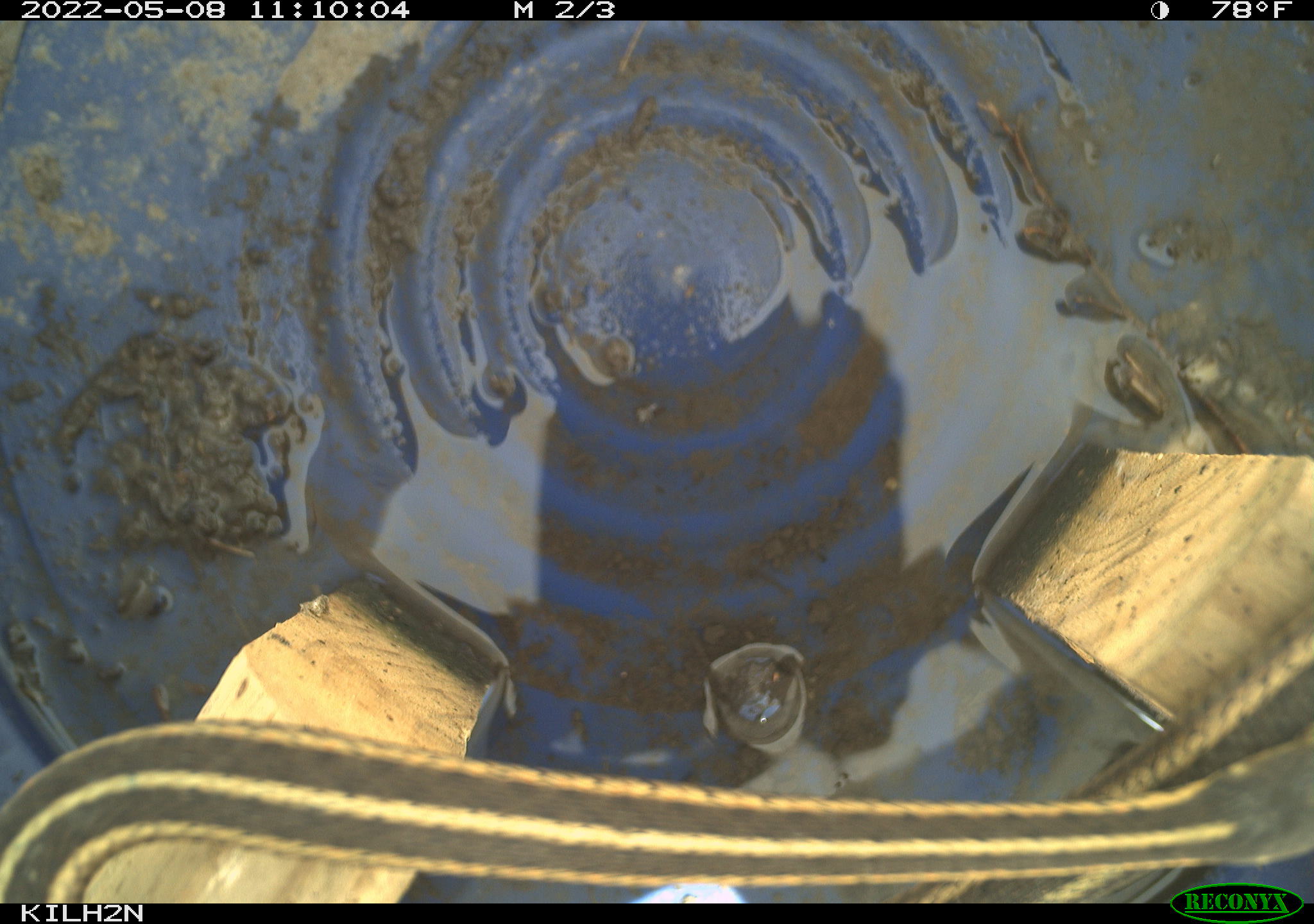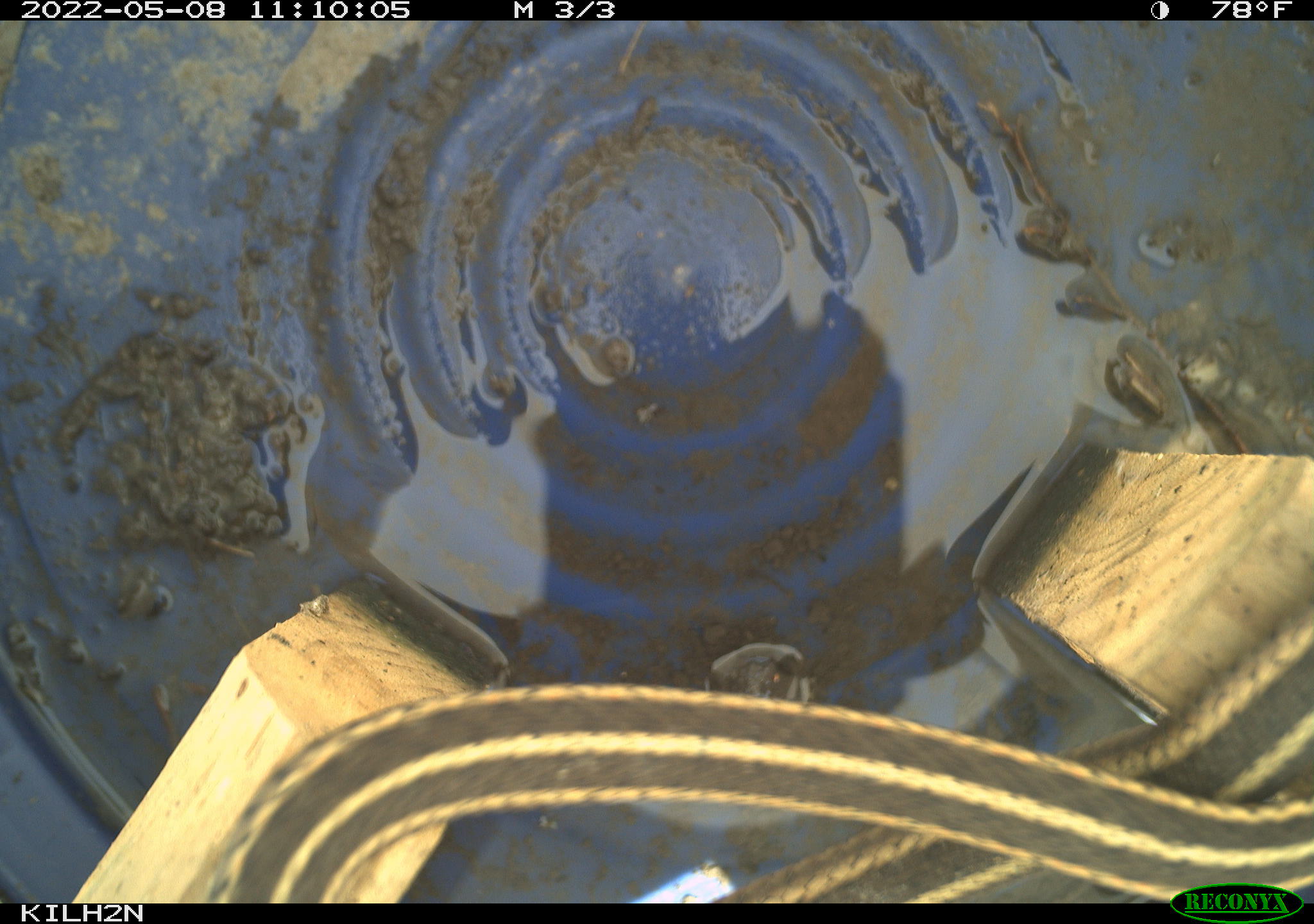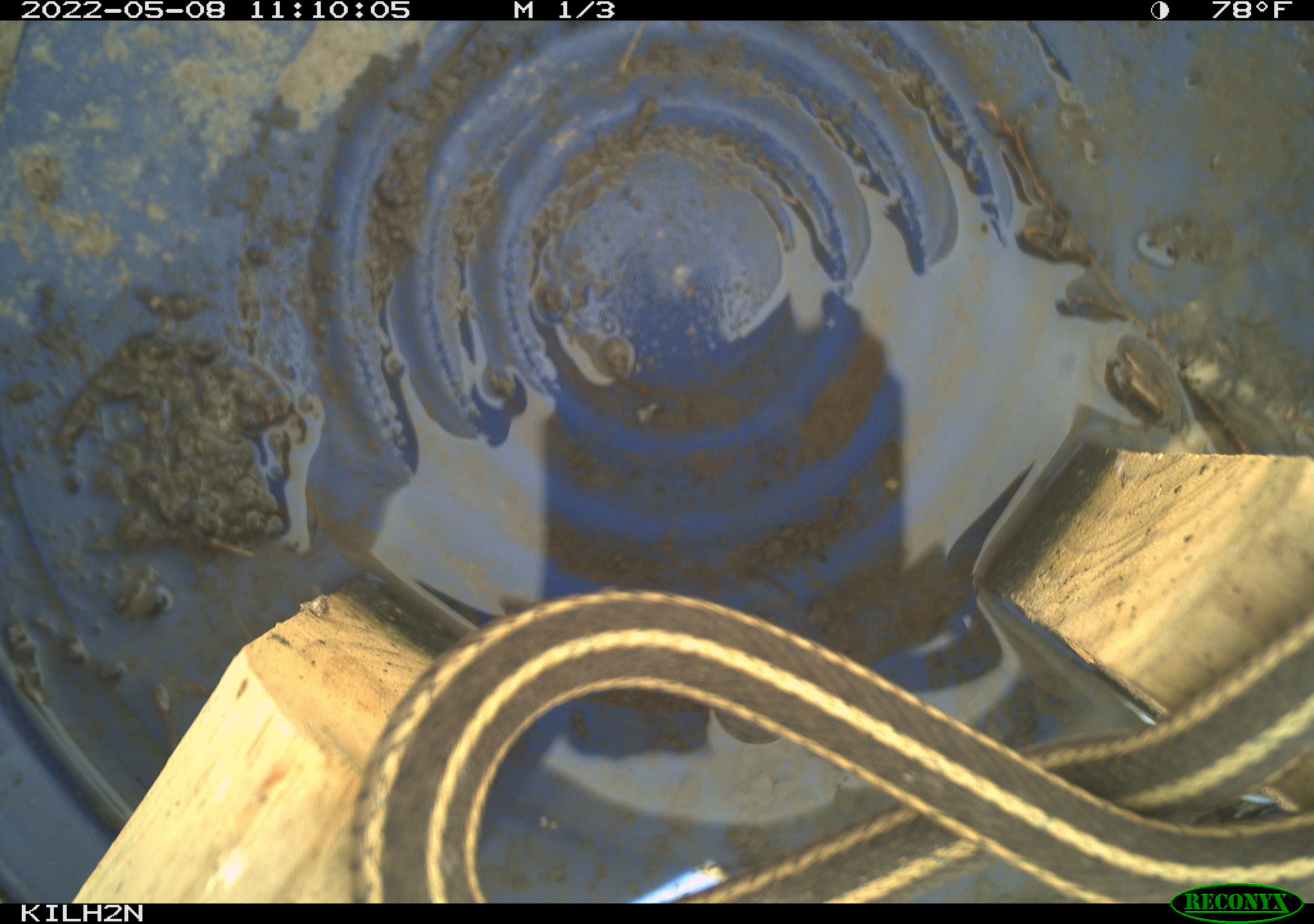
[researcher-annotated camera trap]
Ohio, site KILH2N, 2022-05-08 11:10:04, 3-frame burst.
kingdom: Animalia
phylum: Chordata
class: Reptilia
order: Squamata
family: Colubridae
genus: Thamnophis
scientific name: Thamnophis sirtalis sirtalis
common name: eastern gartersnake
Eastern gartersnake (Thamnophis sirtalis sirtalis).